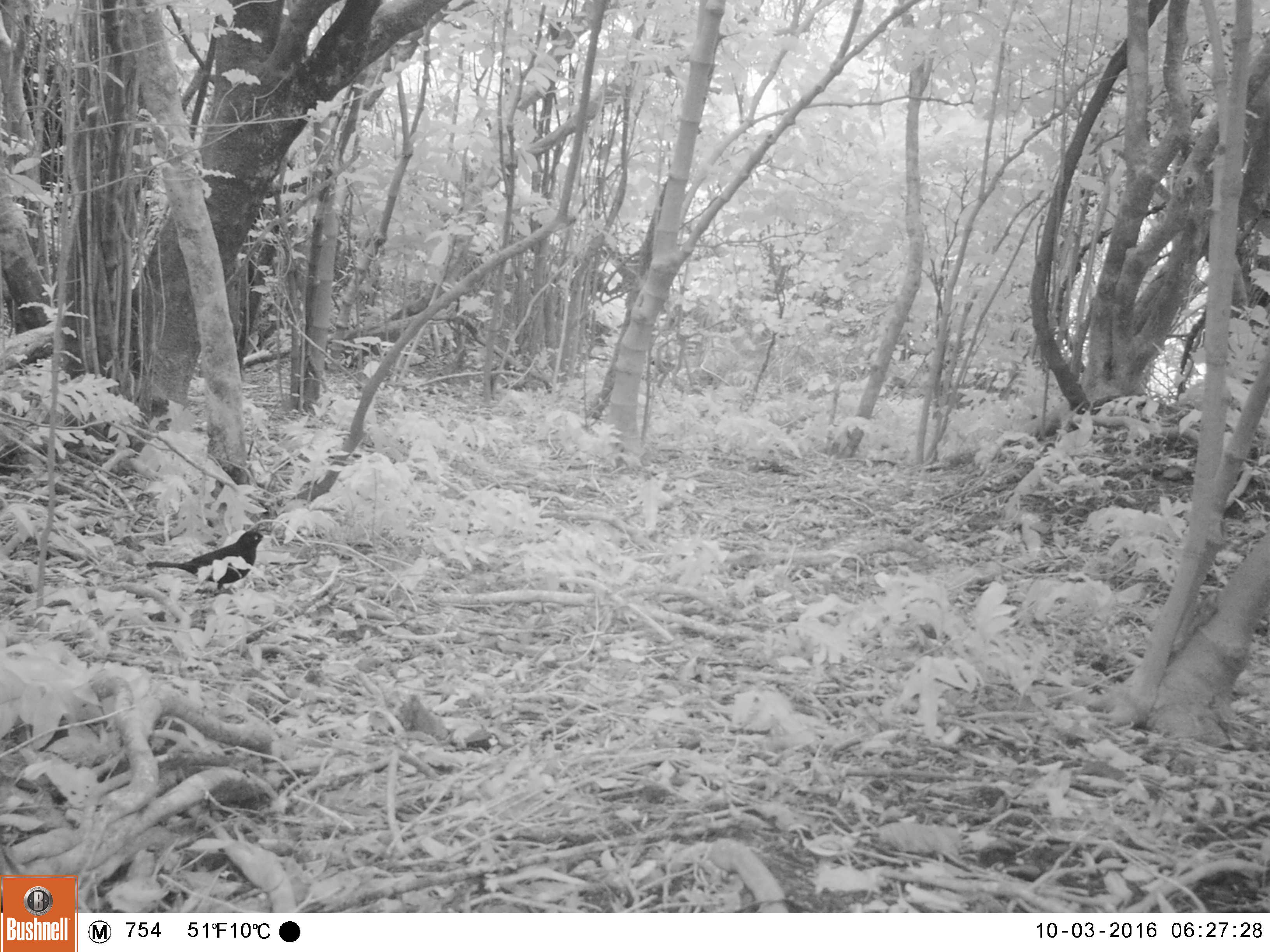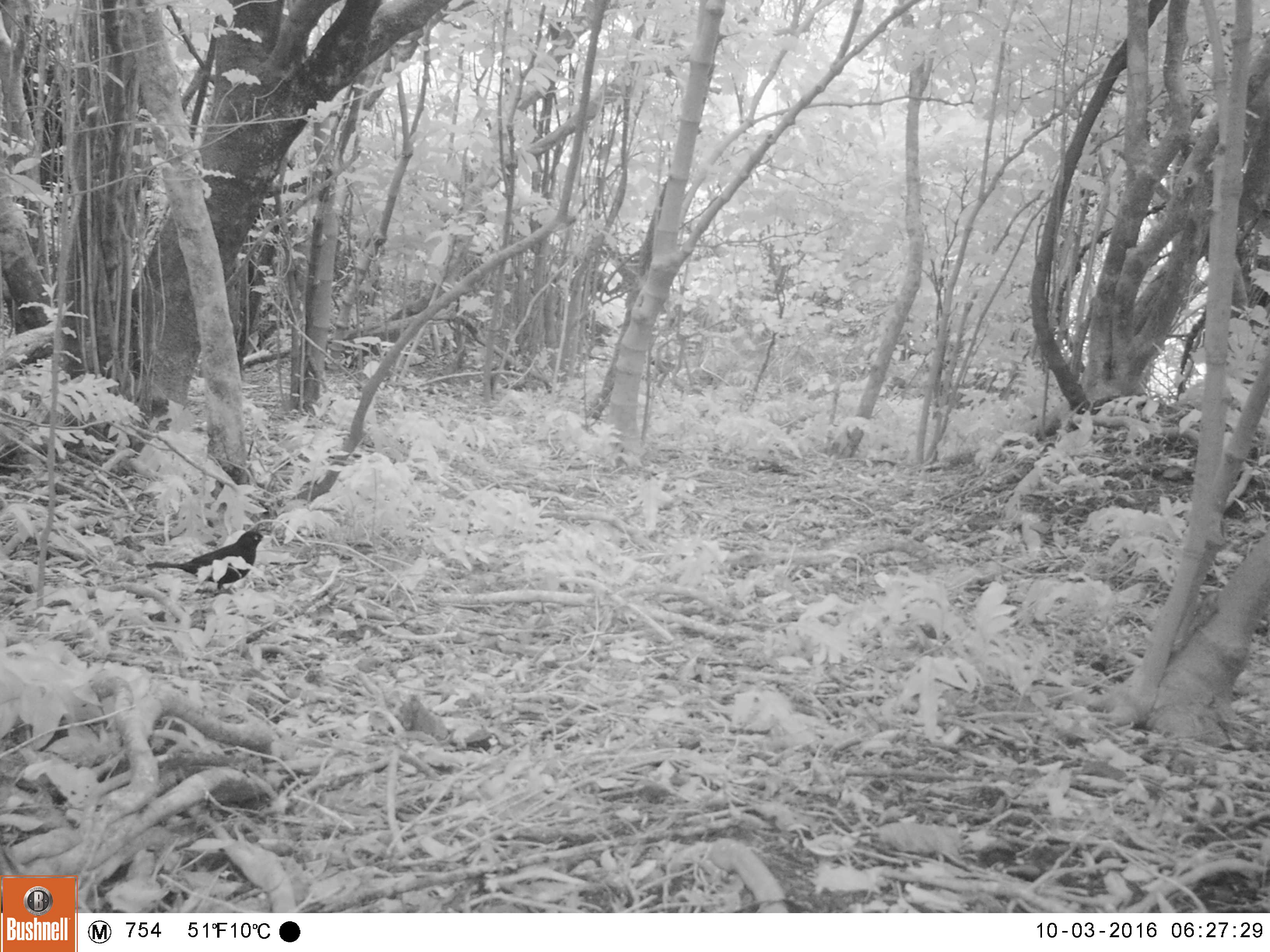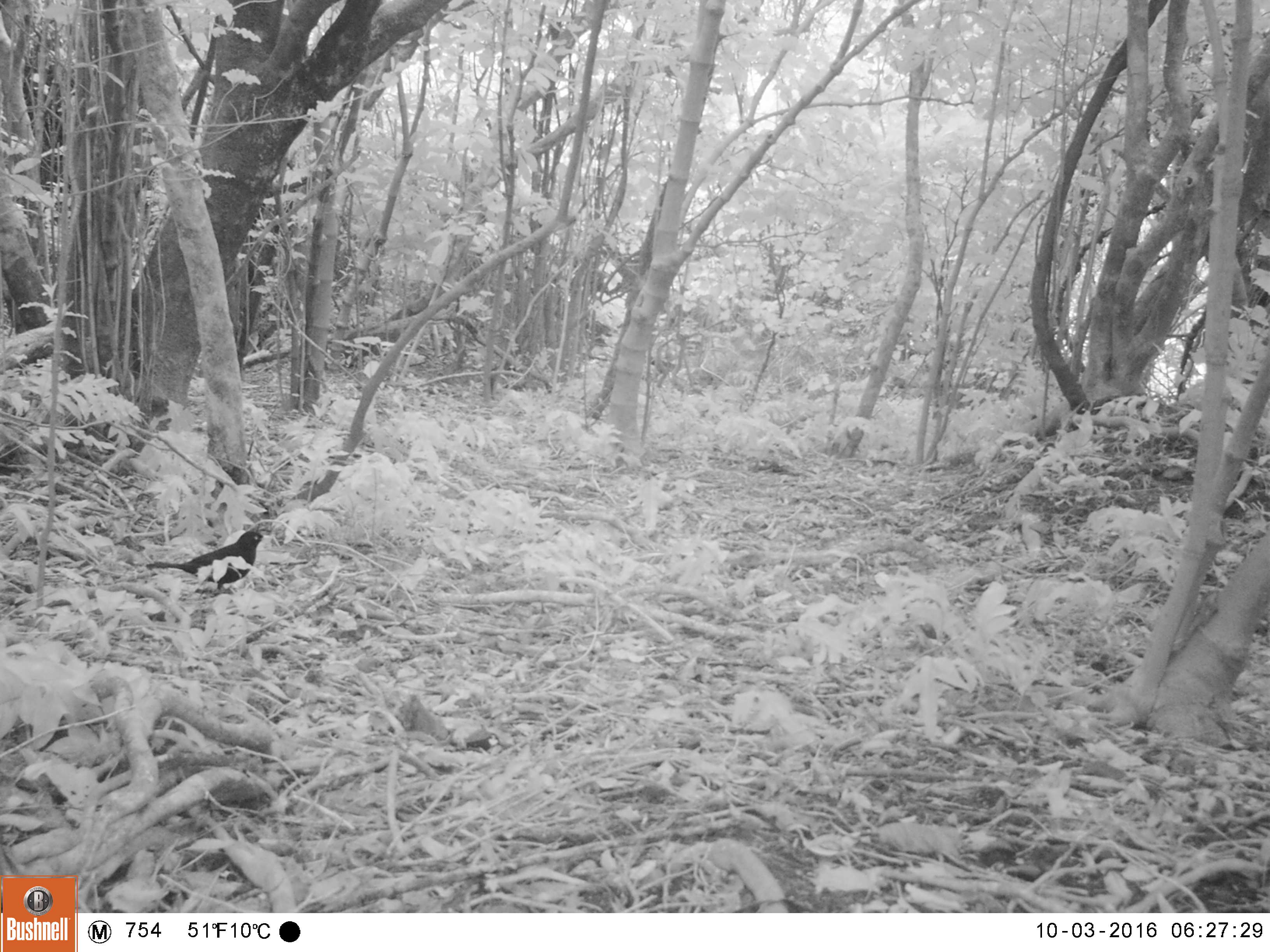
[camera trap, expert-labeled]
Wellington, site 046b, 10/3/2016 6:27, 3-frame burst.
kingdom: Animalia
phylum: Chordata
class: Aves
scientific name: Aves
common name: bird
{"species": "bird (Aves)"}